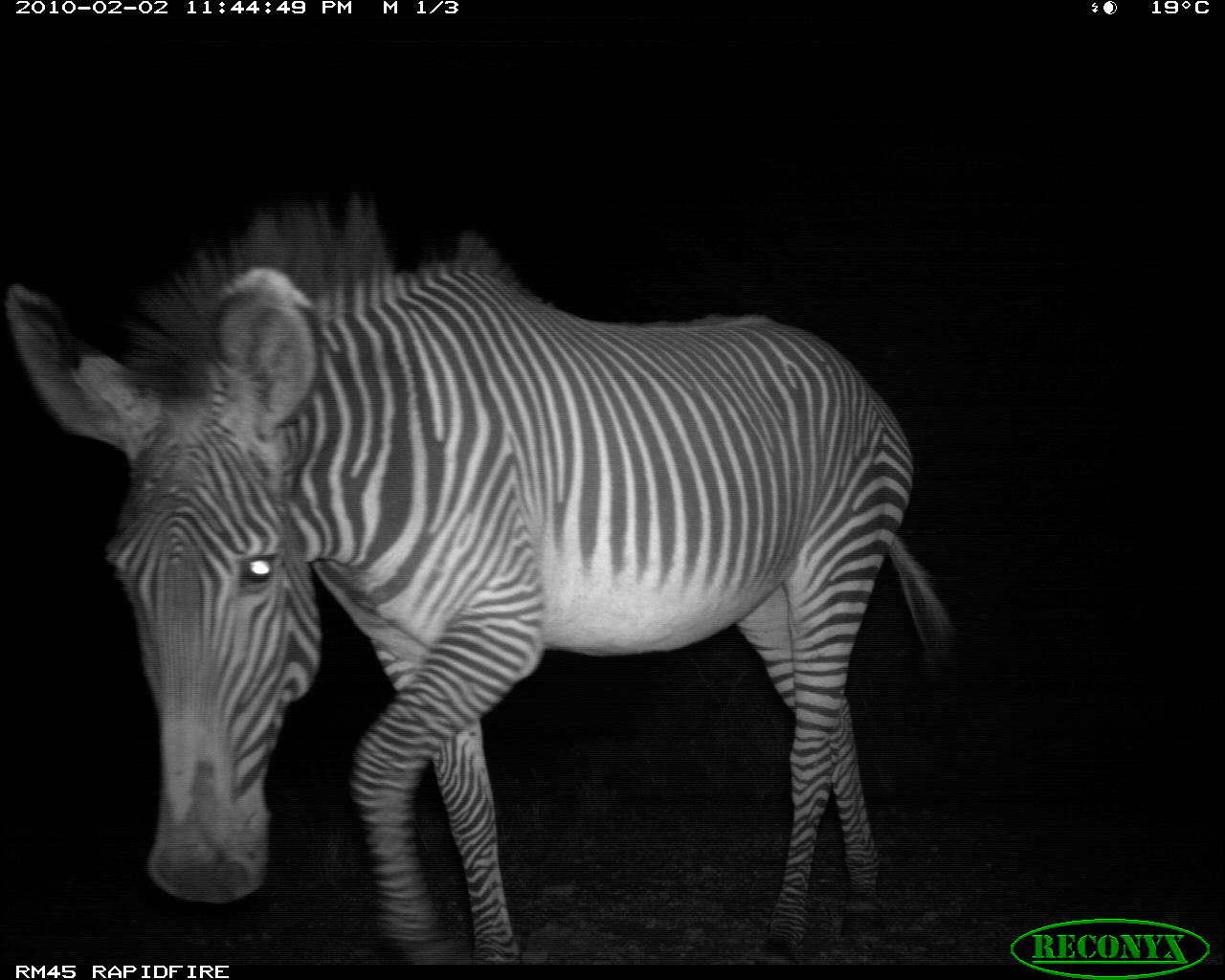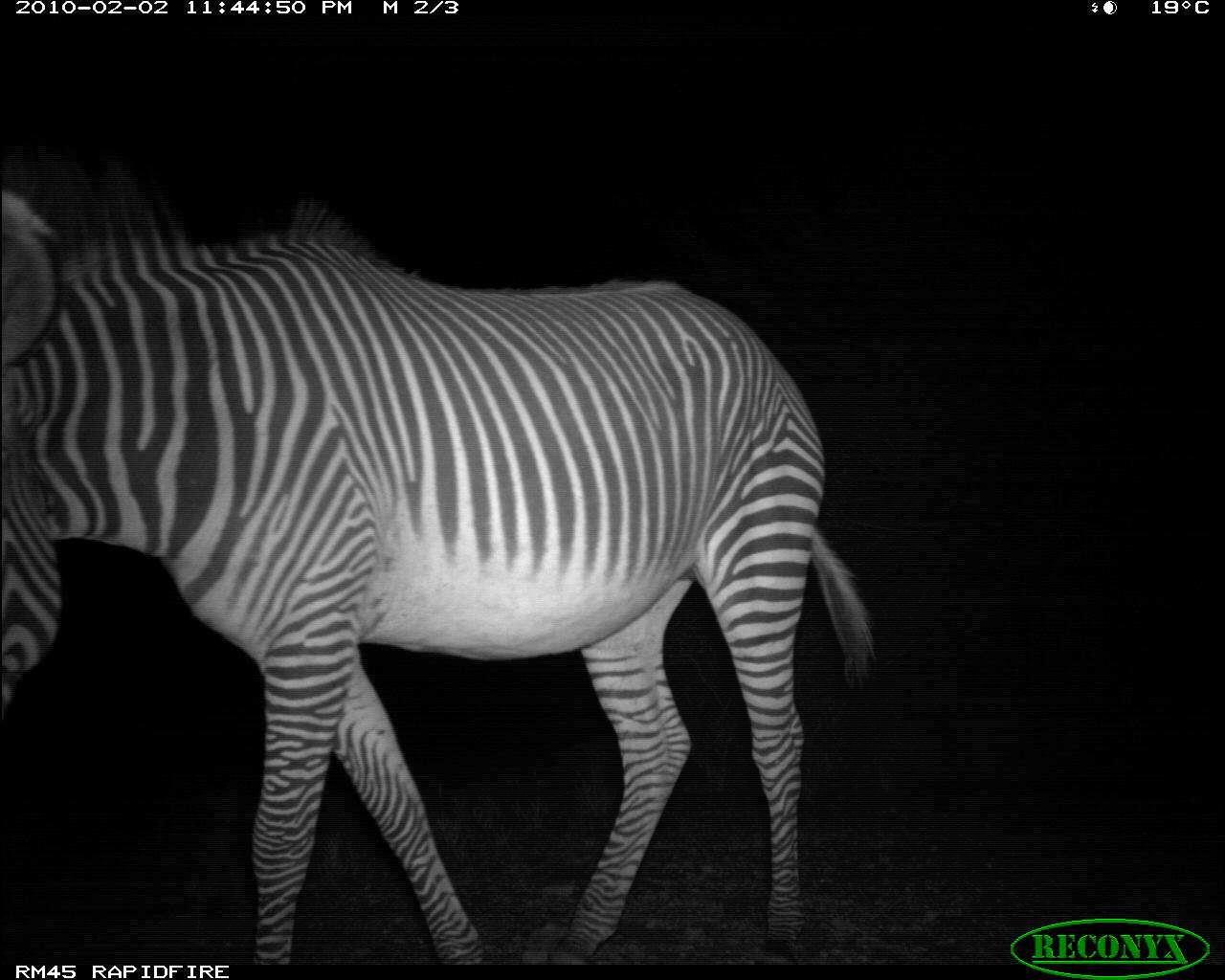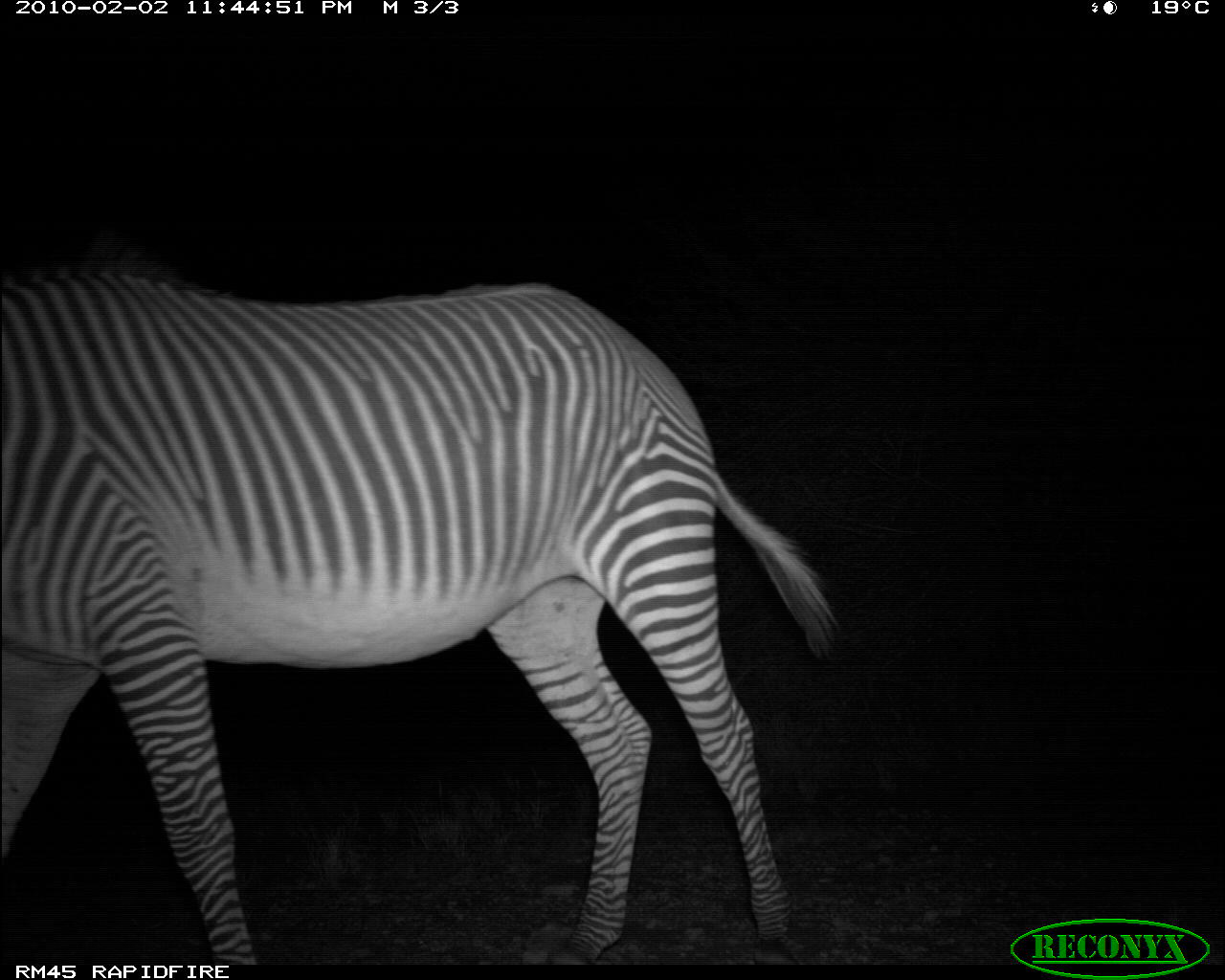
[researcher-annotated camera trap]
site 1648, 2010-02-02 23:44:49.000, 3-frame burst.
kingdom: Animalia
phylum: Chordata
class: Mammalia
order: Perissodactyla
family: Equidae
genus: Equus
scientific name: Equus grevyi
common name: grévy's zebra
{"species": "Equus grevyi (grévy's zebra)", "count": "1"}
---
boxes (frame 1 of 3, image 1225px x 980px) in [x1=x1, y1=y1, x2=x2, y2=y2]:
equus grevyi: [x1=3, y1=189, x2=968, y2=958]